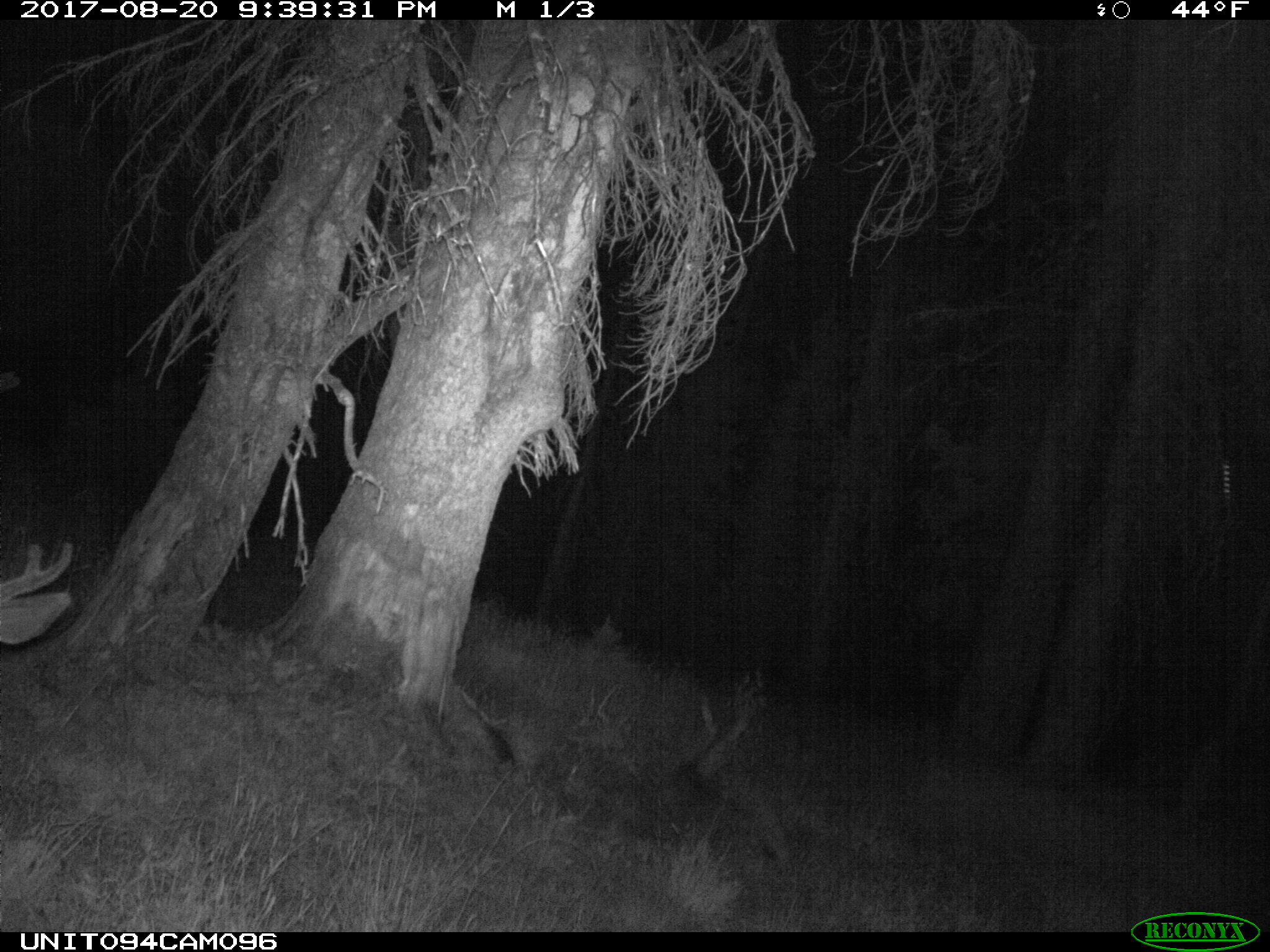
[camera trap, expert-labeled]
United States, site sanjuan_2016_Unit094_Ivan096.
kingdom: Animalia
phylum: Chordata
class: Mammalia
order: Artiodactyla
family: Cervidae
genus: Odocoileus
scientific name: Odocoileus hemionus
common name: mule deer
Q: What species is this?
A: Odocoileus hemionus (mule deer).